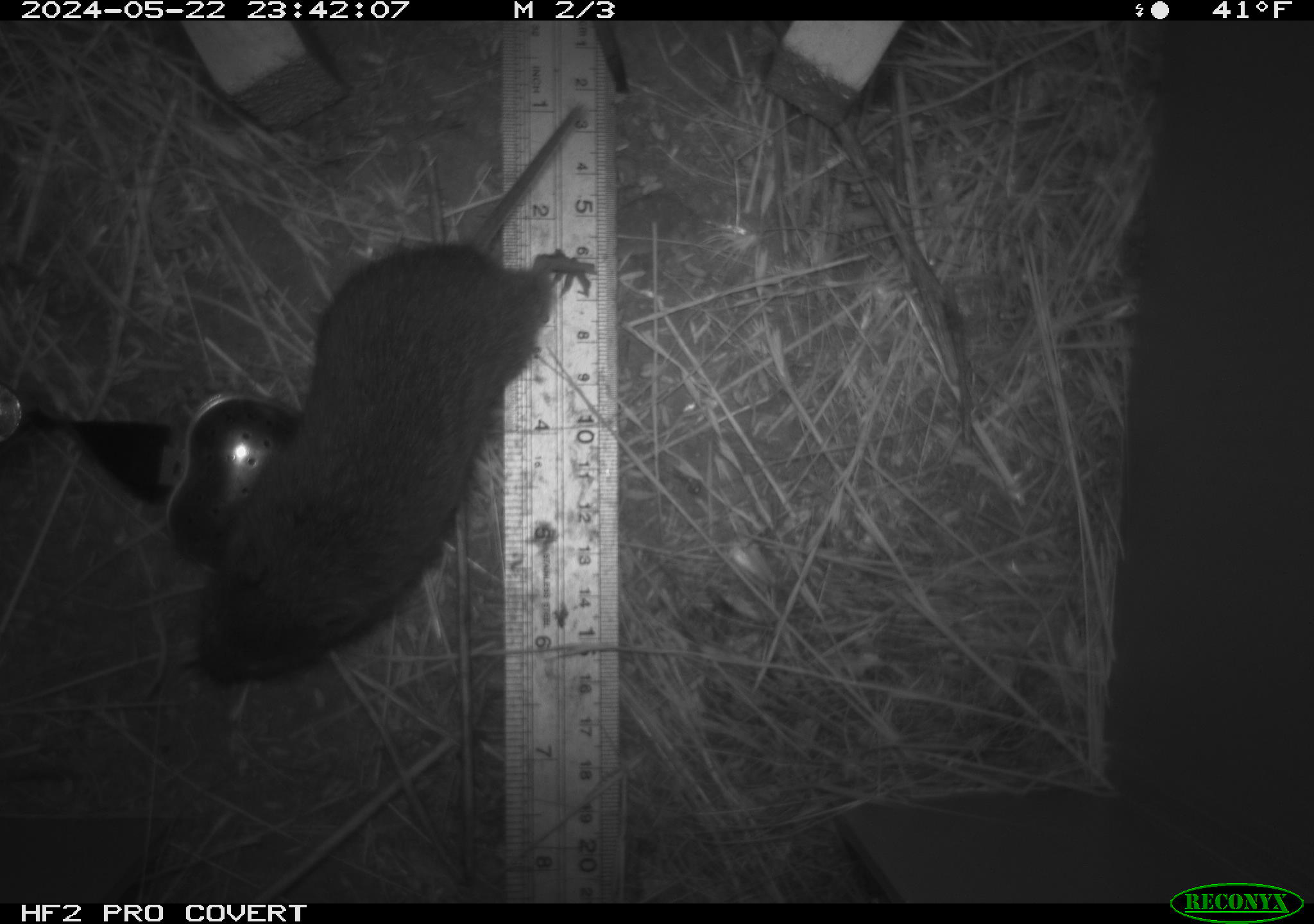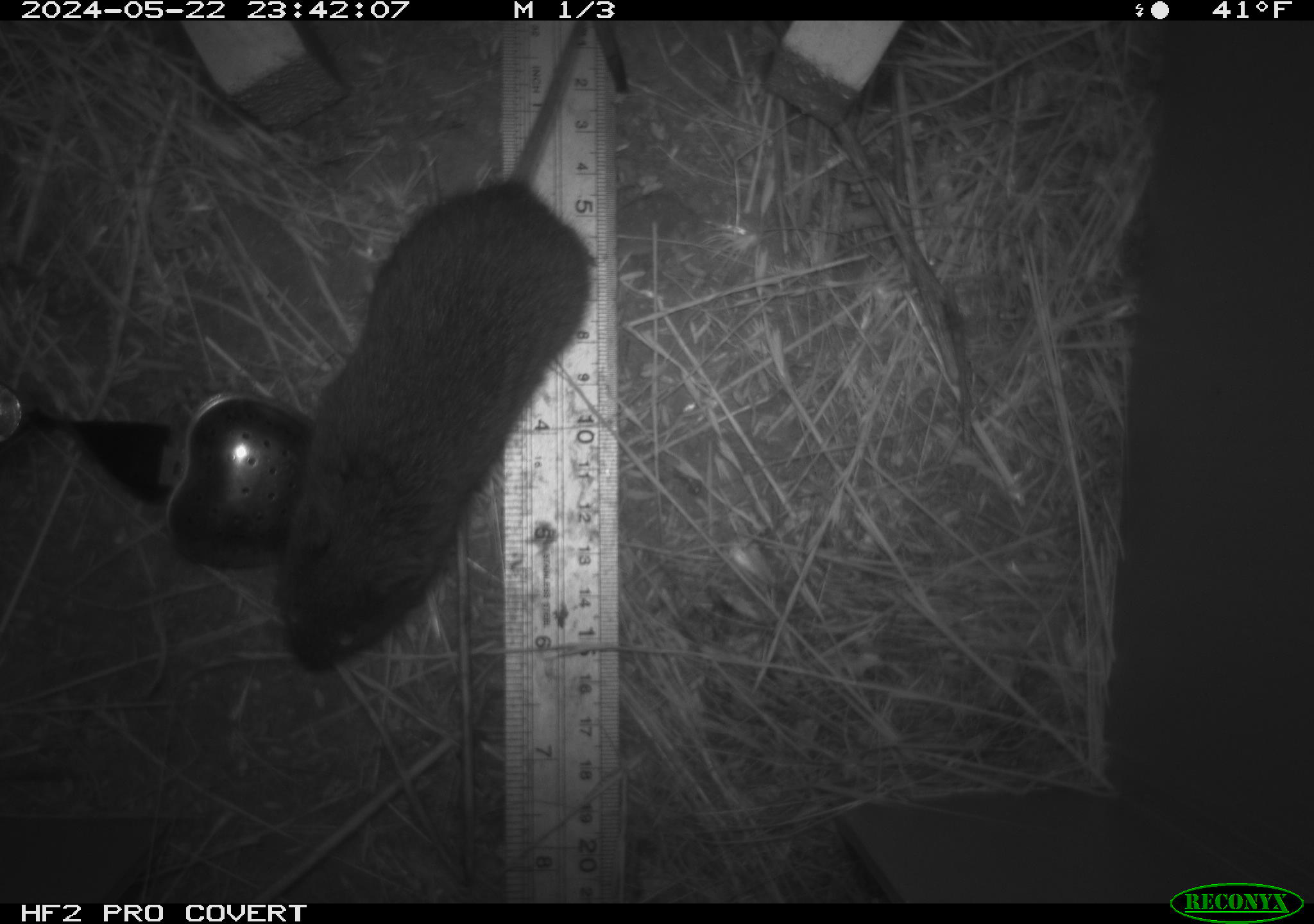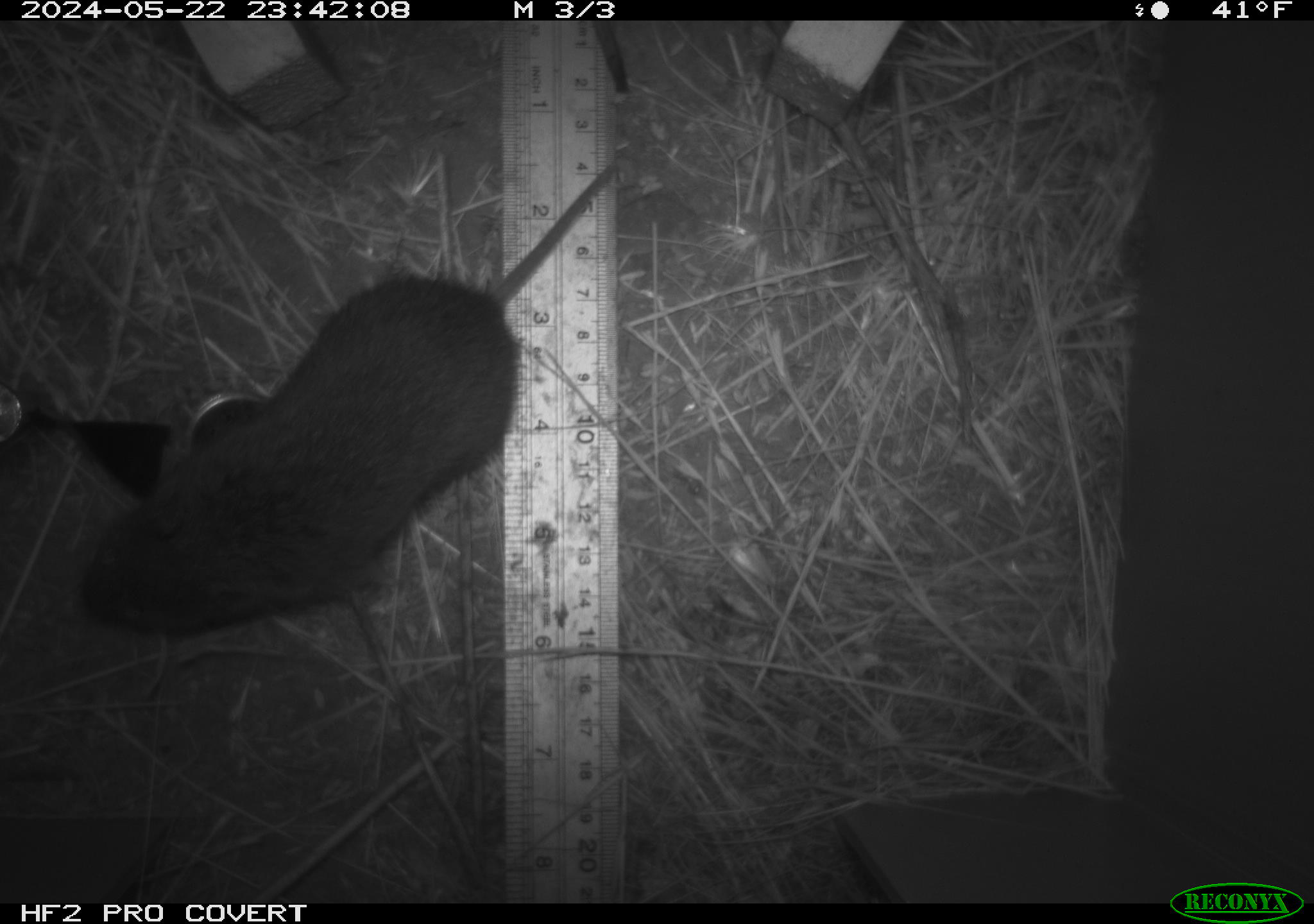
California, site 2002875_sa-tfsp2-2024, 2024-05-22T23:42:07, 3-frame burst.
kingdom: Animalia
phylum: Chordata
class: Mammalia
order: Rodentia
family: Cricetidae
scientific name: Arvicolinae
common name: voles, lemmings, and muskrats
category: arvicolinae subfamily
Arvicolinae subfamily (voles, lemmings, and muskrats) (Arvicolinae).